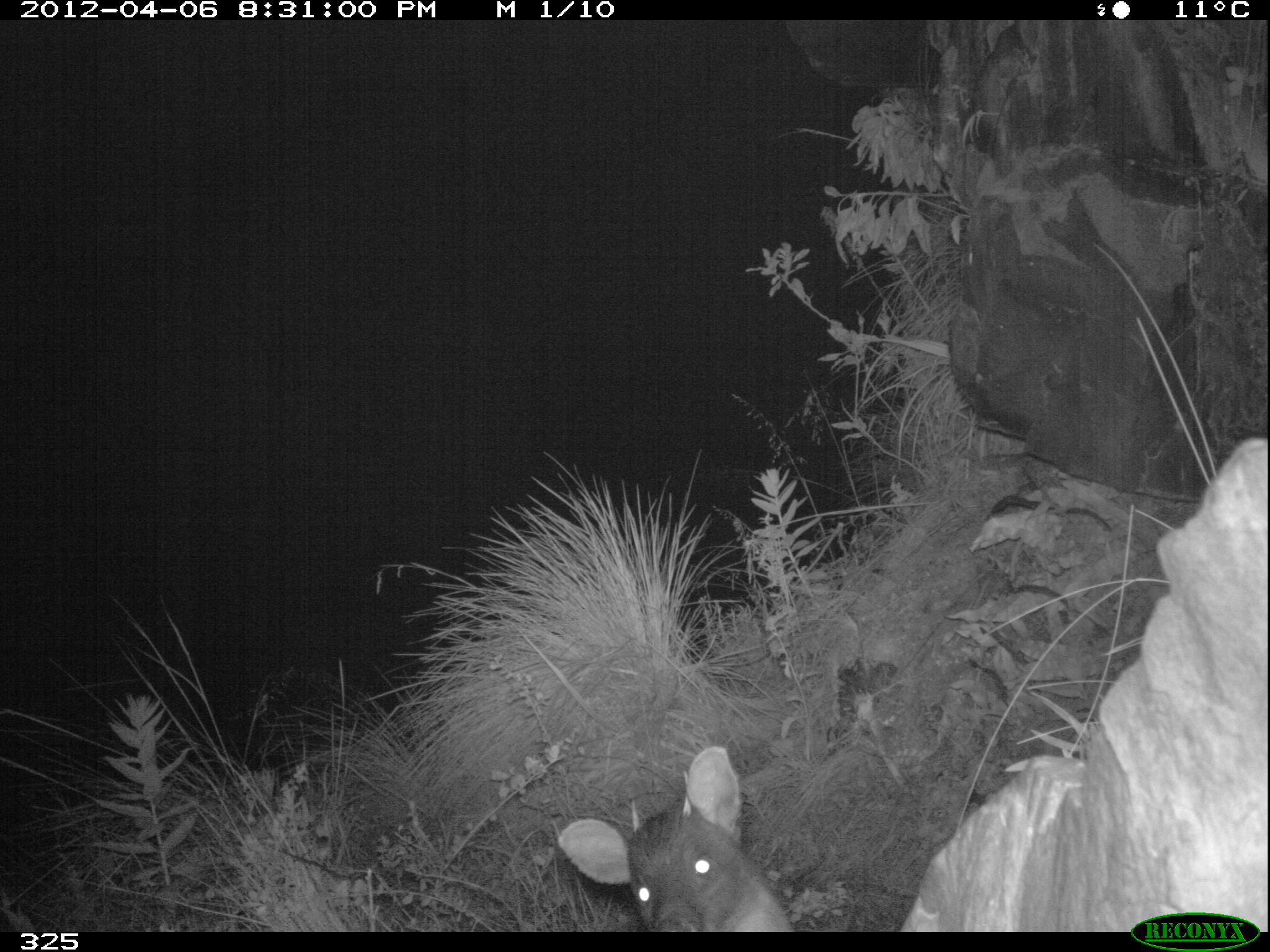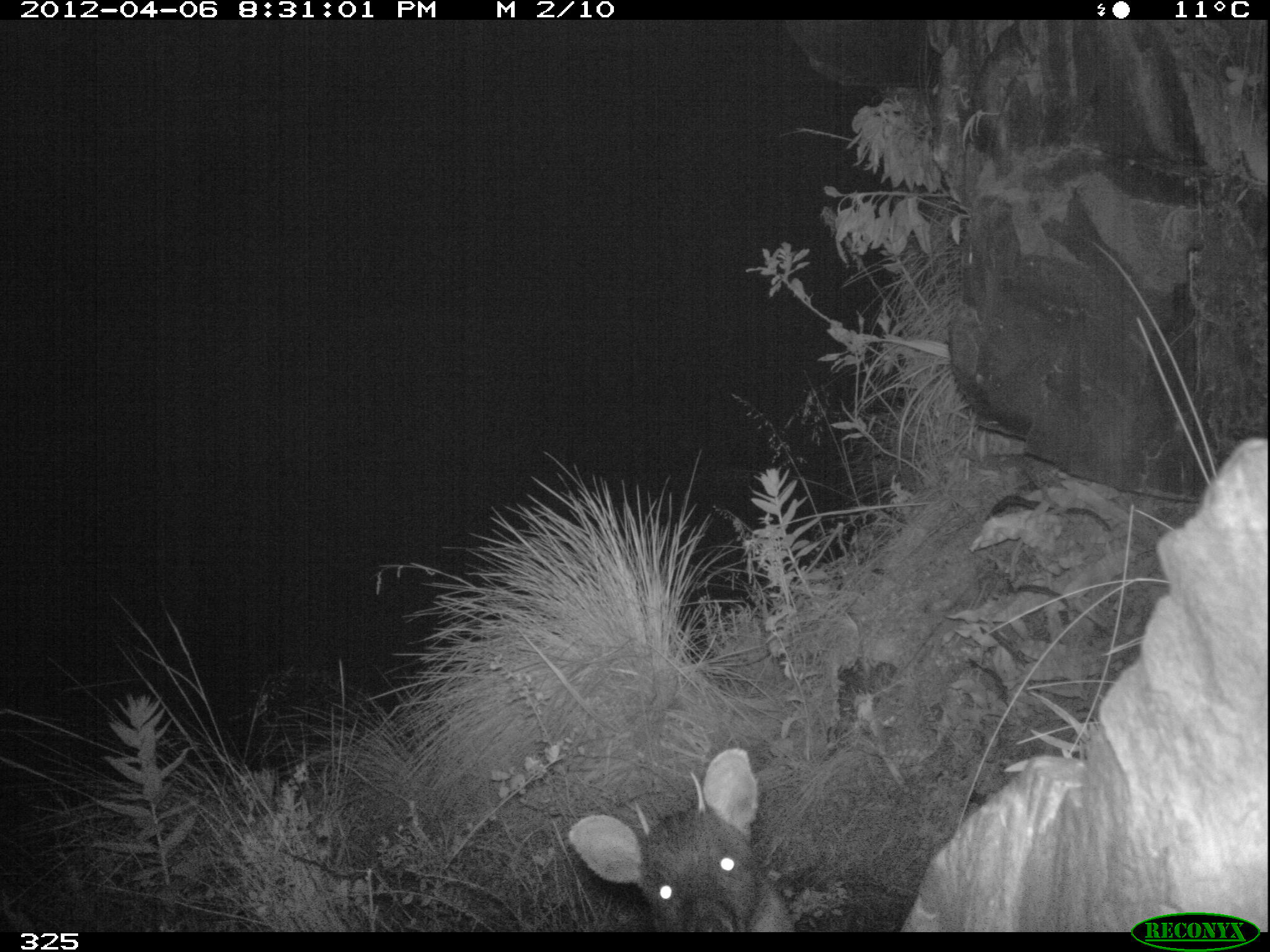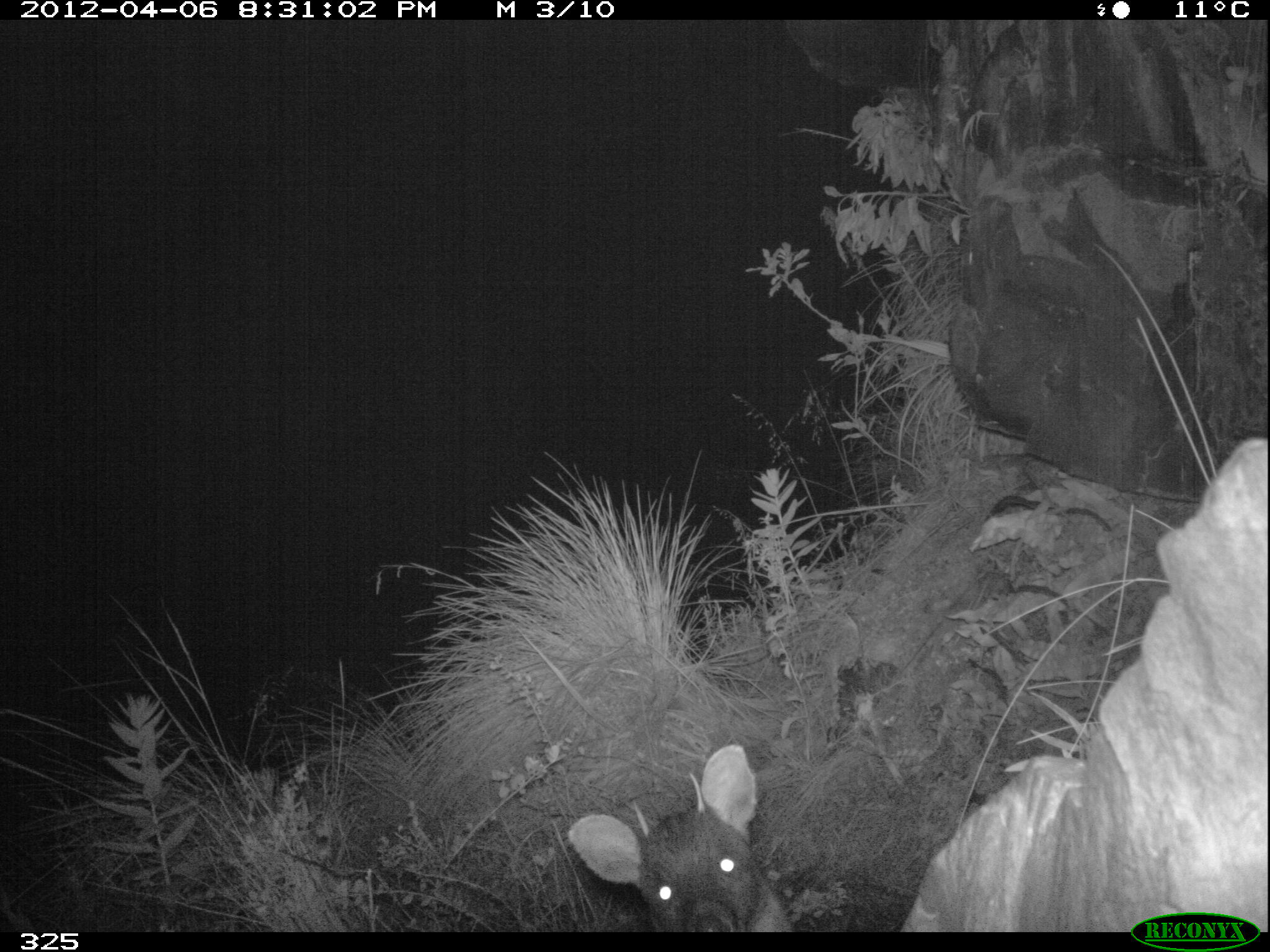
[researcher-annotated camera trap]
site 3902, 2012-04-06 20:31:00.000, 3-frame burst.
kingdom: Animalia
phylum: Chordata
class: Mammalia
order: Artiodactyla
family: Cervidae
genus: Mazama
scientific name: Mazama chunyi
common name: dwarf brocket